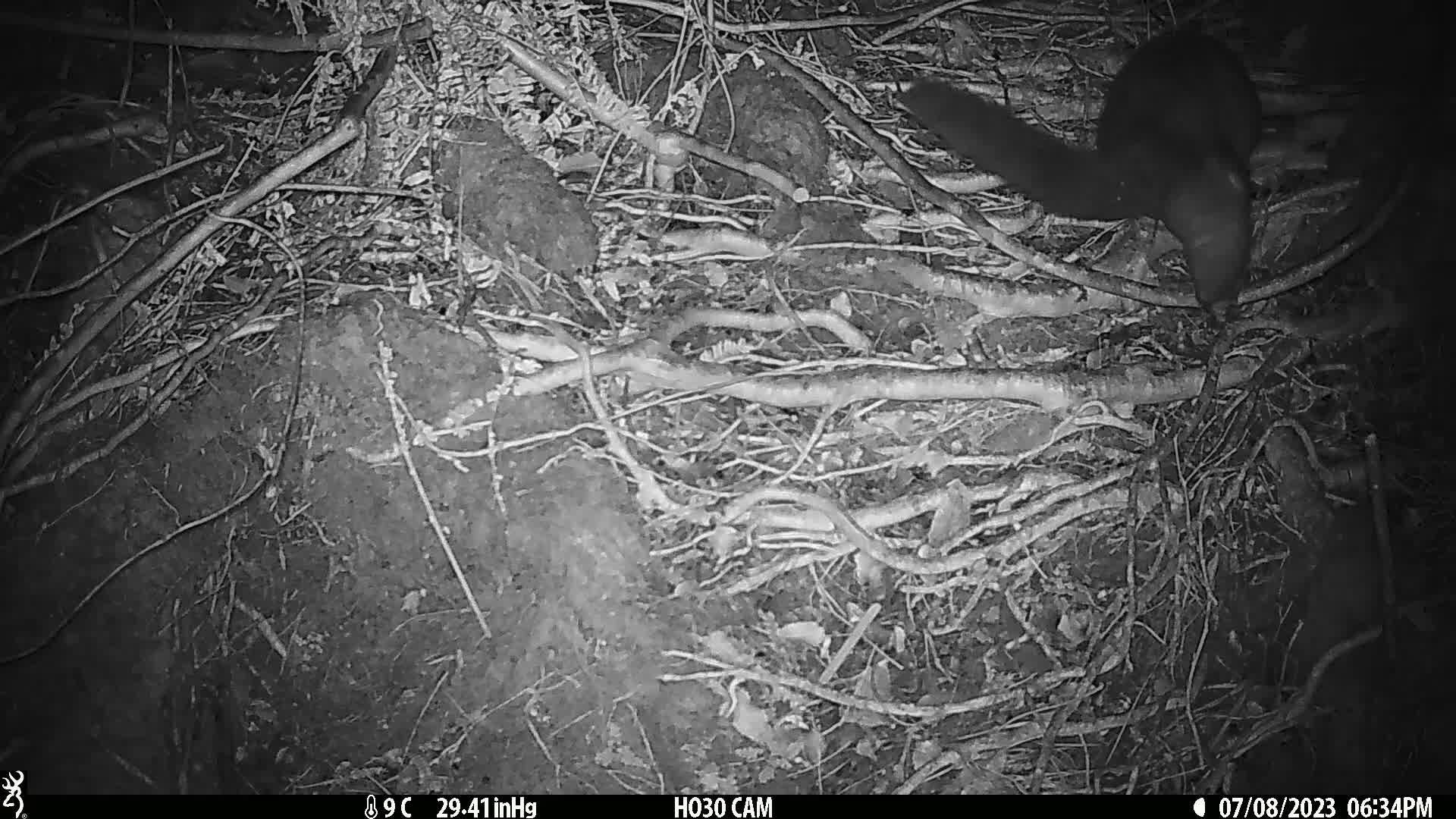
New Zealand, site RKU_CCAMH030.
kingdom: Animalia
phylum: Chordata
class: Mammalia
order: Diprotodontia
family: Phalangeridae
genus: Trichosurus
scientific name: Trichosurus vulpecula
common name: common brushtail possum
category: possum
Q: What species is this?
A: Possum (common brushtail possum) (Trichosurus vulpecula).